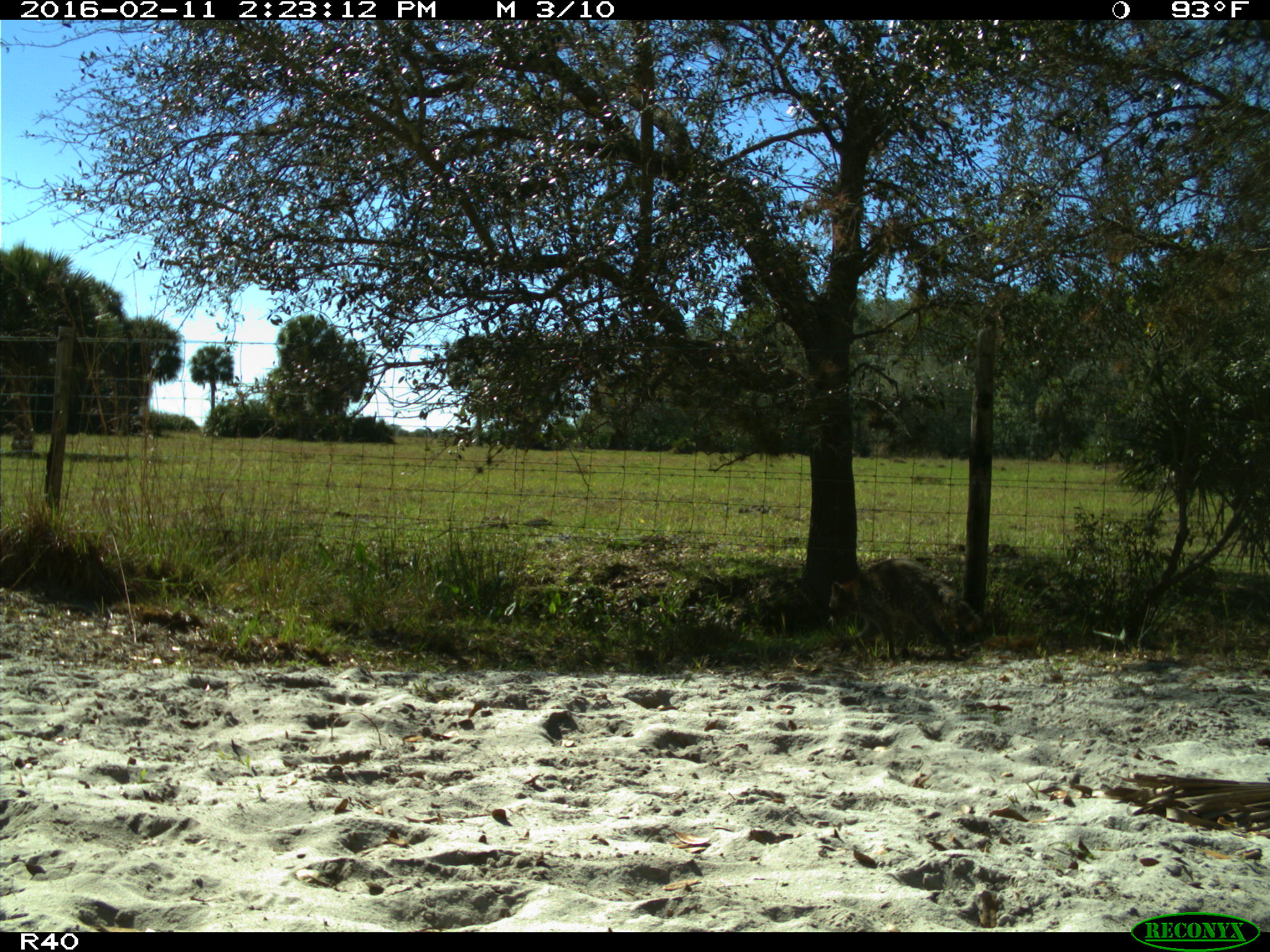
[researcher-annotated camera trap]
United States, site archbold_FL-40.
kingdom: Animalia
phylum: Chordata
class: Mammalia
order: Carnivora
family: Procyonidae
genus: Procyon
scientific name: Procyon lotor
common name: common raccoon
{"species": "Procyon lotor (common raccoon)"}